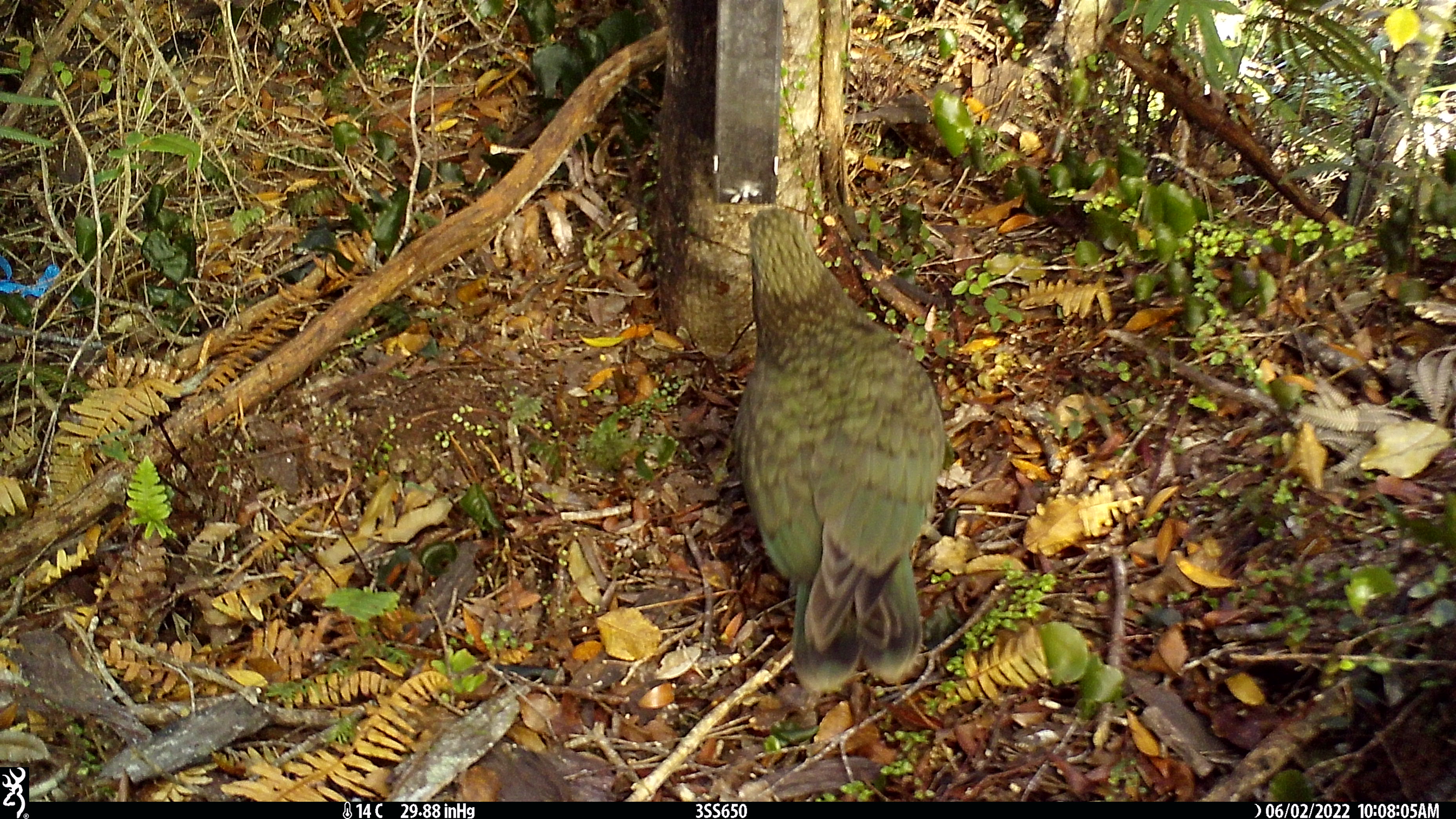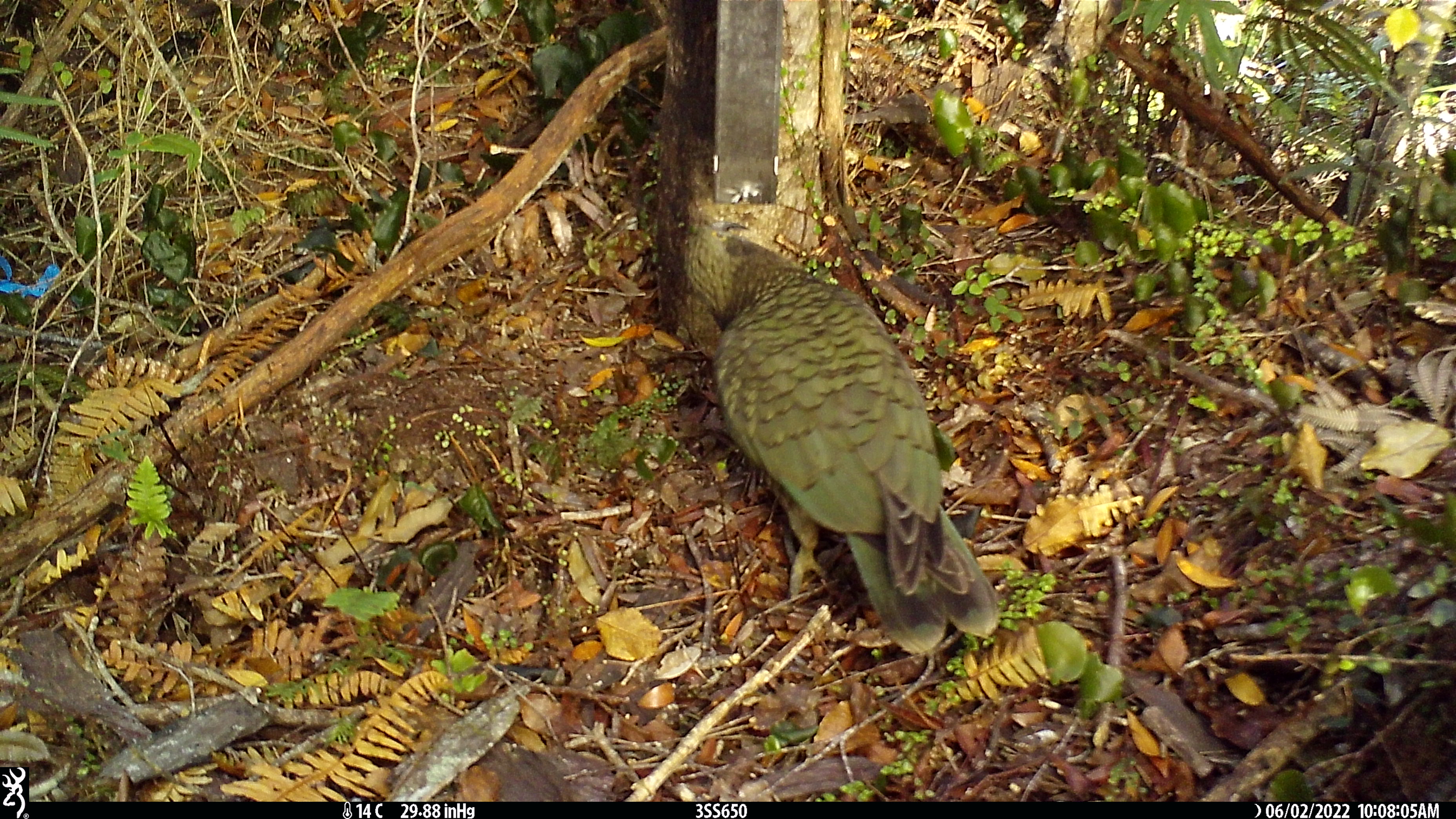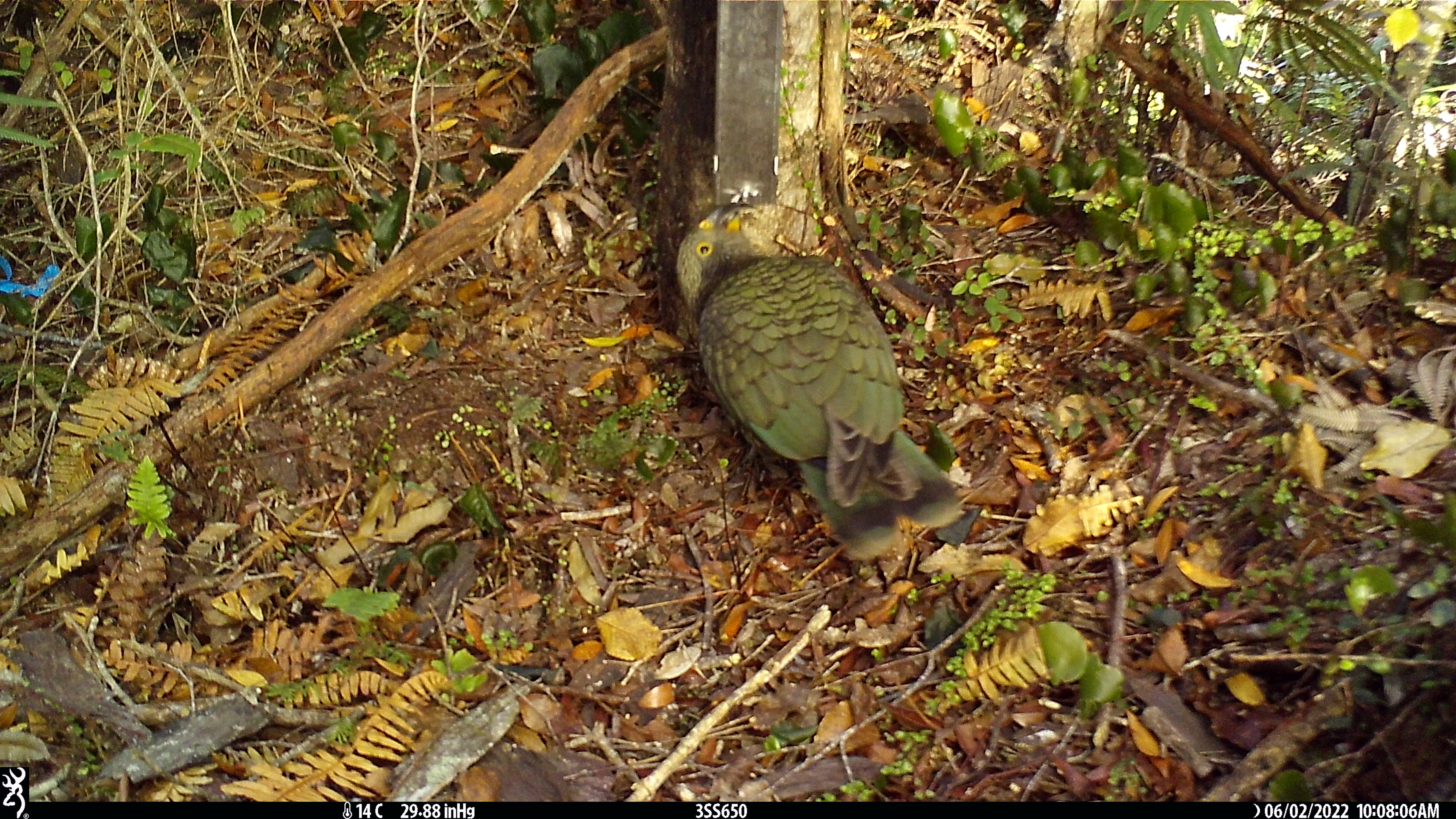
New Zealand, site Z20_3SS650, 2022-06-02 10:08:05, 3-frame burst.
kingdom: Animalia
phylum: Chordata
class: Aves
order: Psittaciformes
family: Strigopidae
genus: Nestor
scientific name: Nestor notabilis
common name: kea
Kea (Nestor notabilis).